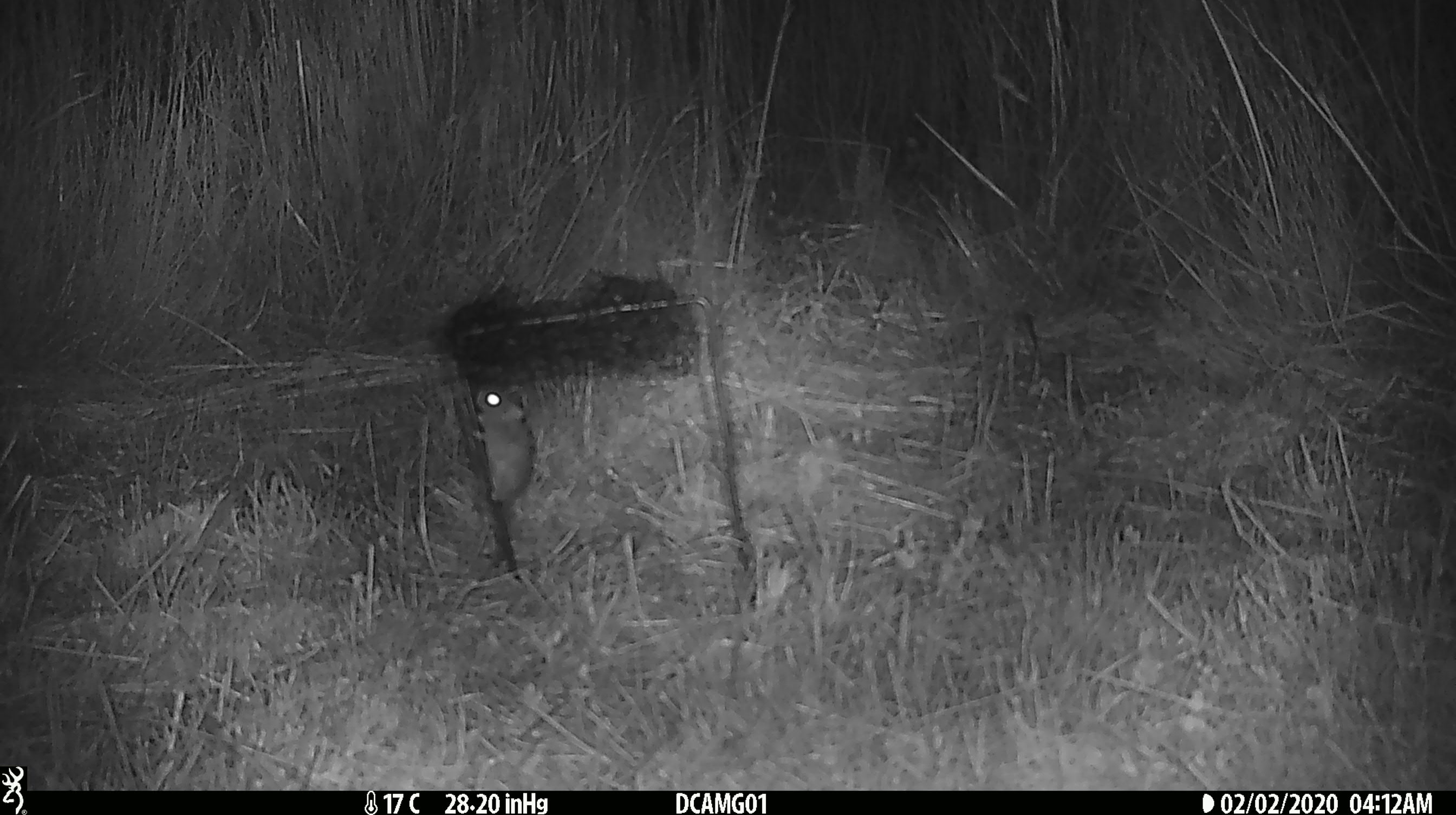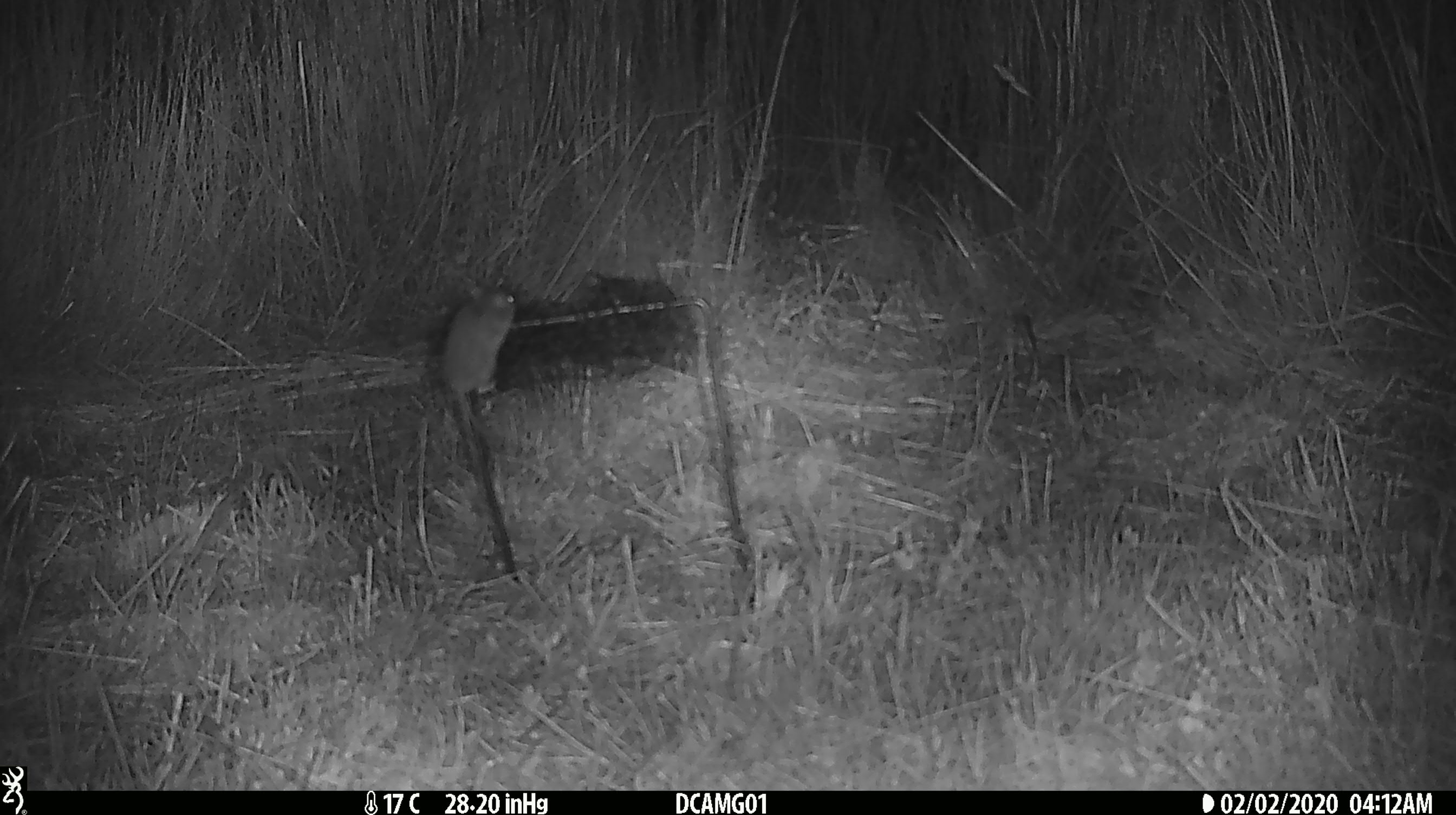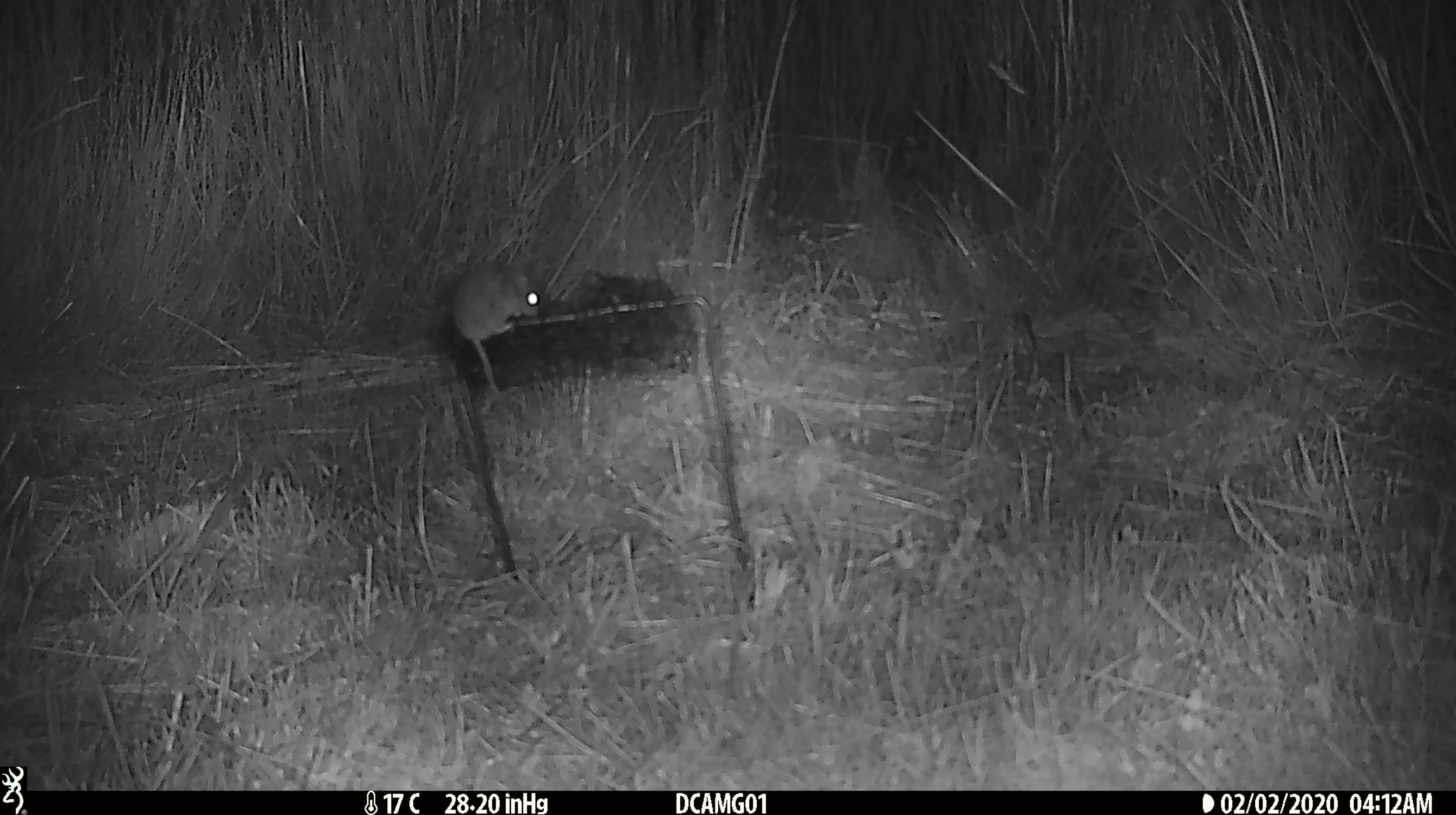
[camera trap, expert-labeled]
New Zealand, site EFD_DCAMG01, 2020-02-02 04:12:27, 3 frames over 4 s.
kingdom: Animalia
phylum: Chordata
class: Mammalia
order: Rodentia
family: Muridae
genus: Mus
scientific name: Mus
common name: mouse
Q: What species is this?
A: Mouse (Mus).